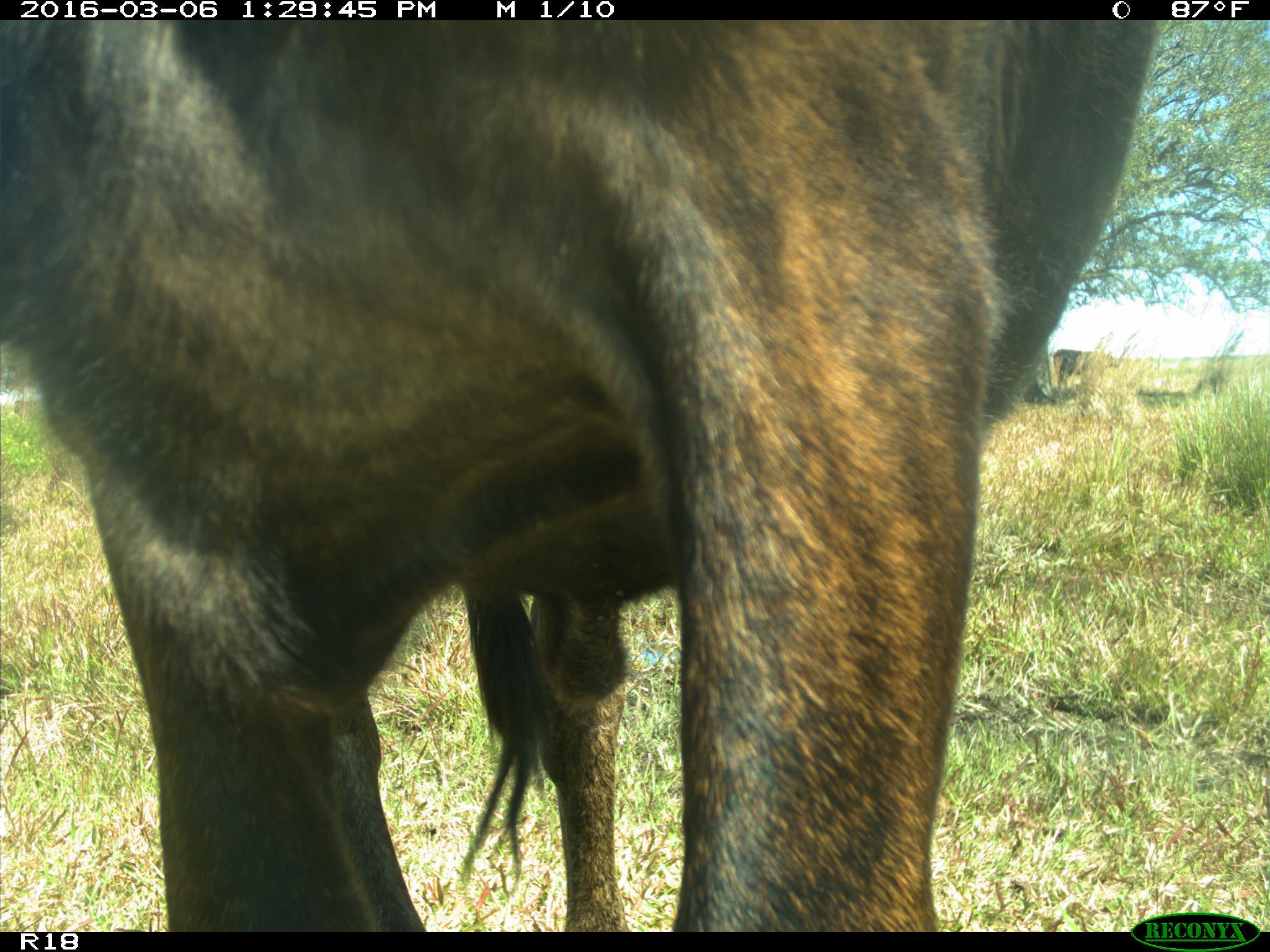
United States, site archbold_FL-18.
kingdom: Animalia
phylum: Chordata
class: Mammalia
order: Artiodactyla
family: Bovidae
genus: Bos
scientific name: Bos taurus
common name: domestic cow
Bos taurus (domestic cow).